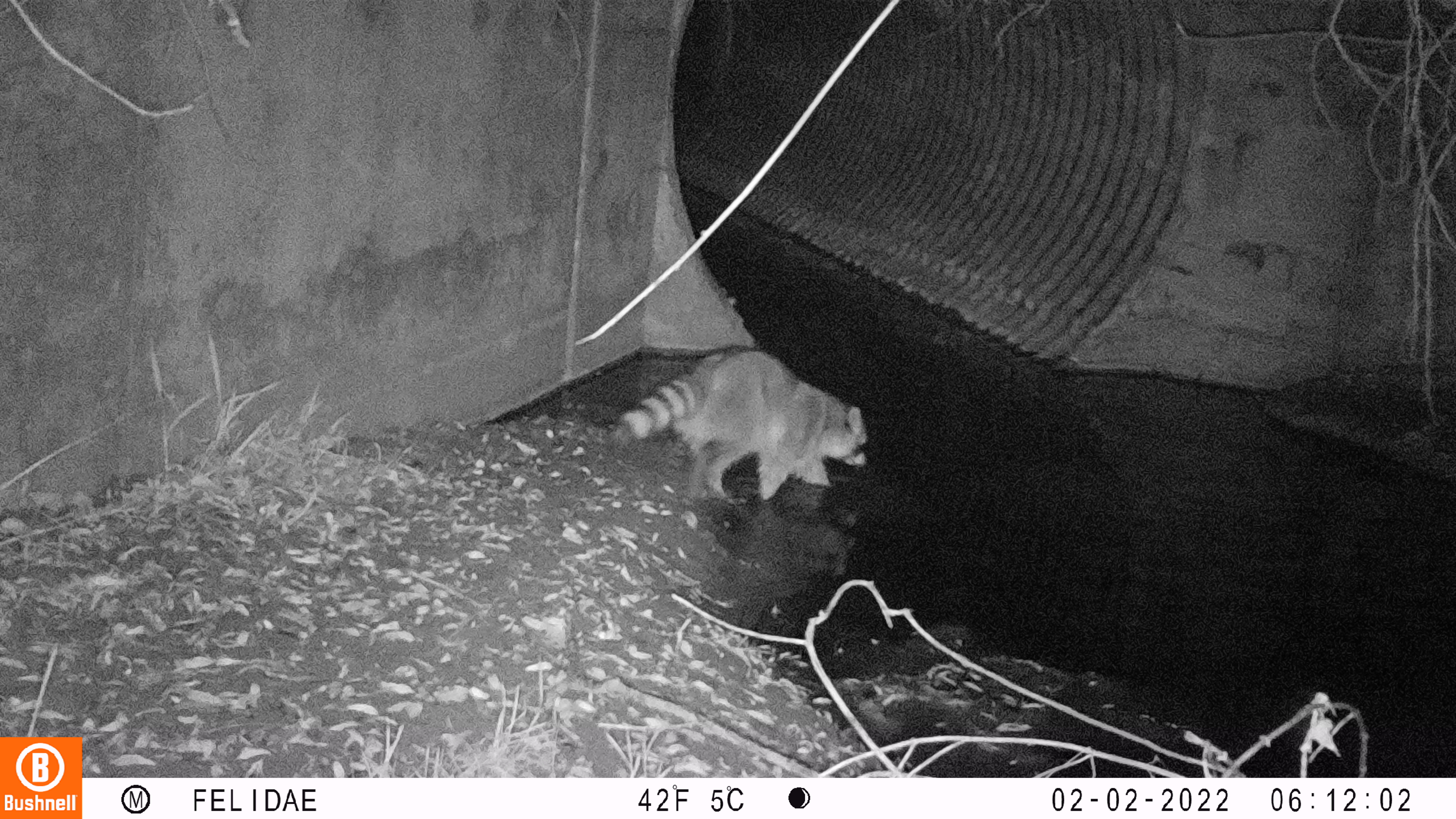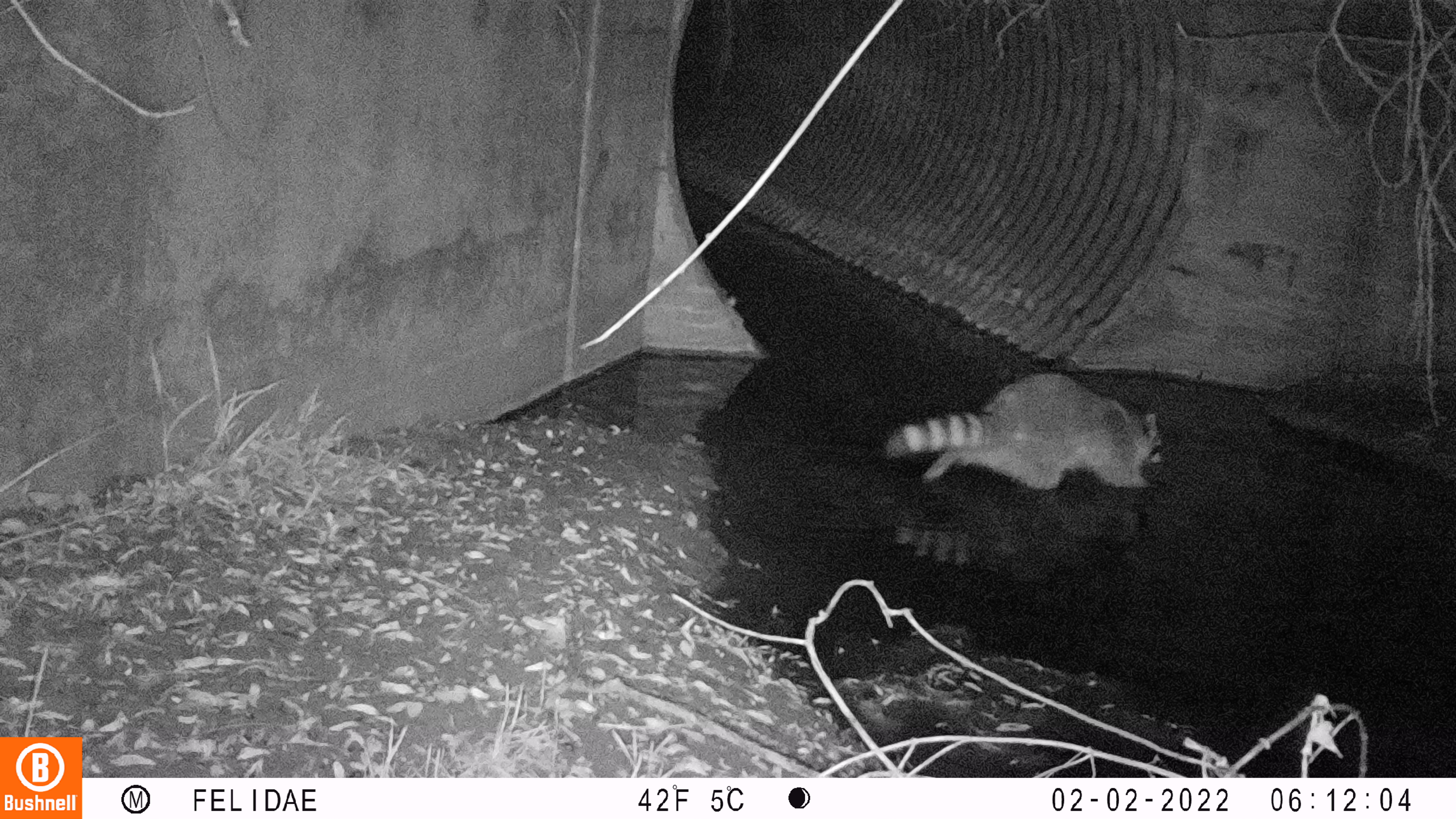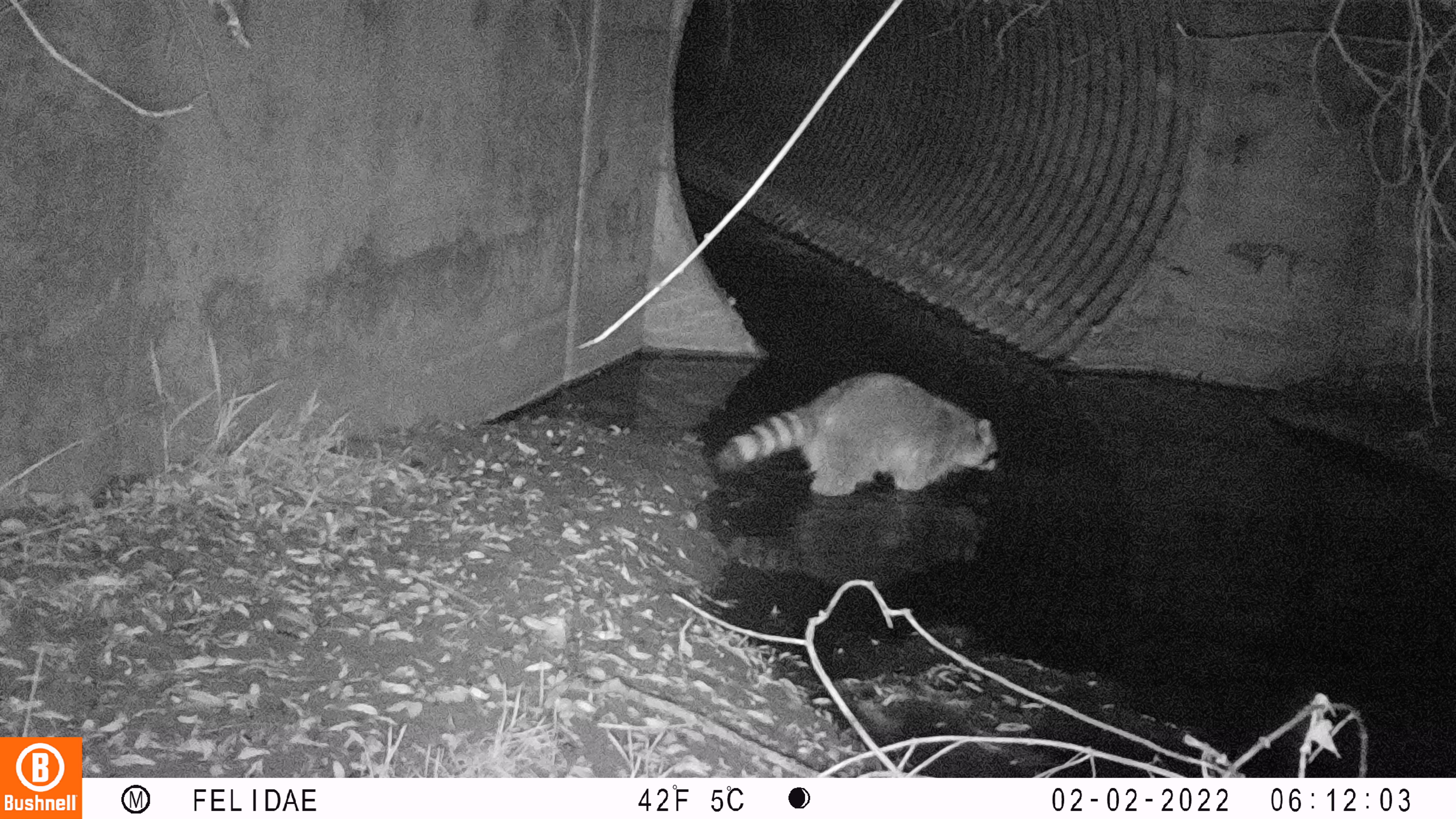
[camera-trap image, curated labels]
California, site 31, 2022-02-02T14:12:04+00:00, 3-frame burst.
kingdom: Animalia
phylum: Chordata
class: Mammalia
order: Carnivora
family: Procyonidae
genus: Procyon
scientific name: Procyon lotor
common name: raccoon